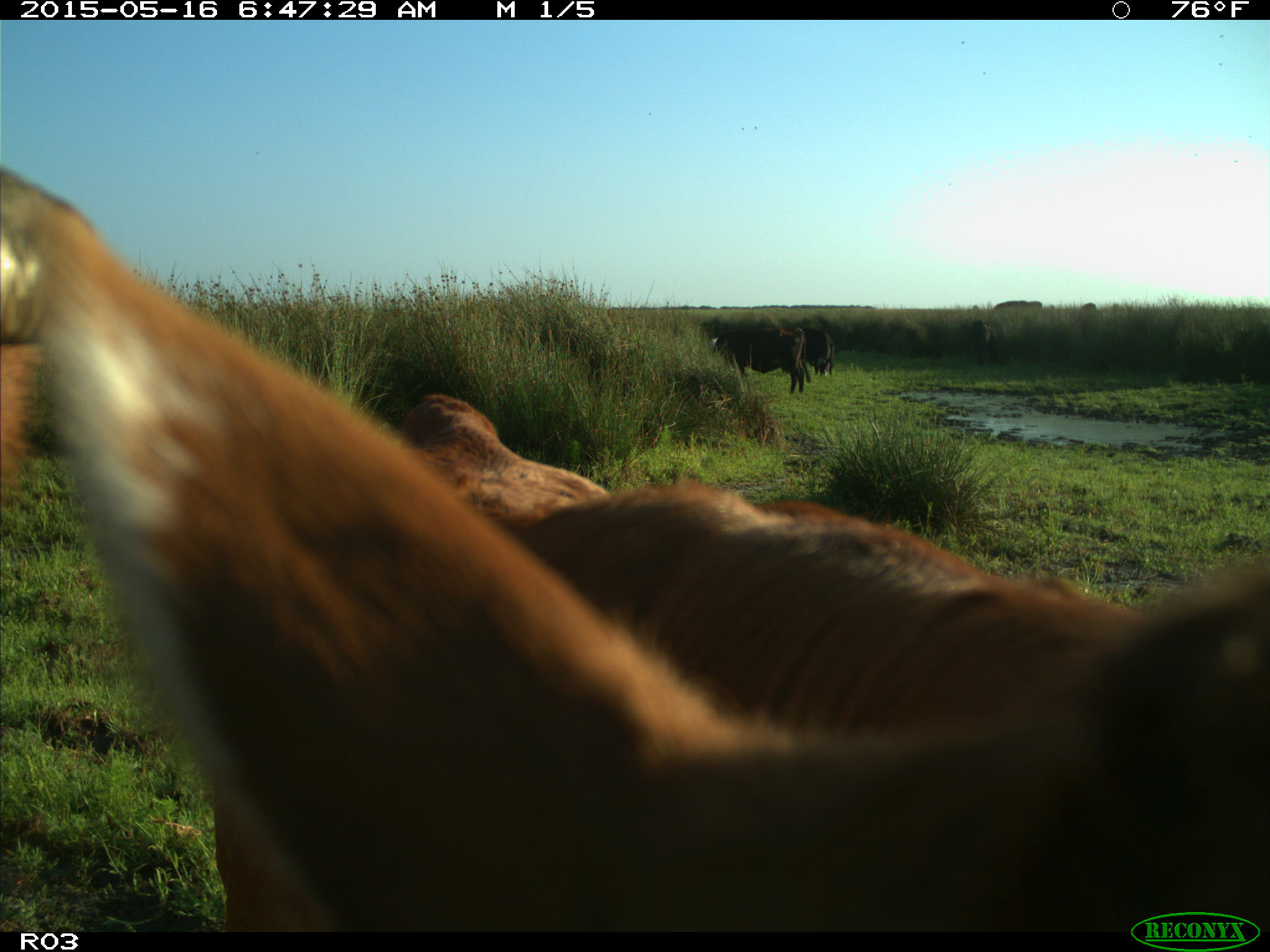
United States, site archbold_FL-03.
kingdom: Animalia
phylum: Chordata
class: Mammalia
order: Artiodactyla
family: Bovidae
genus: Bos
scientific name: Bos taurus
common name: domestic cow